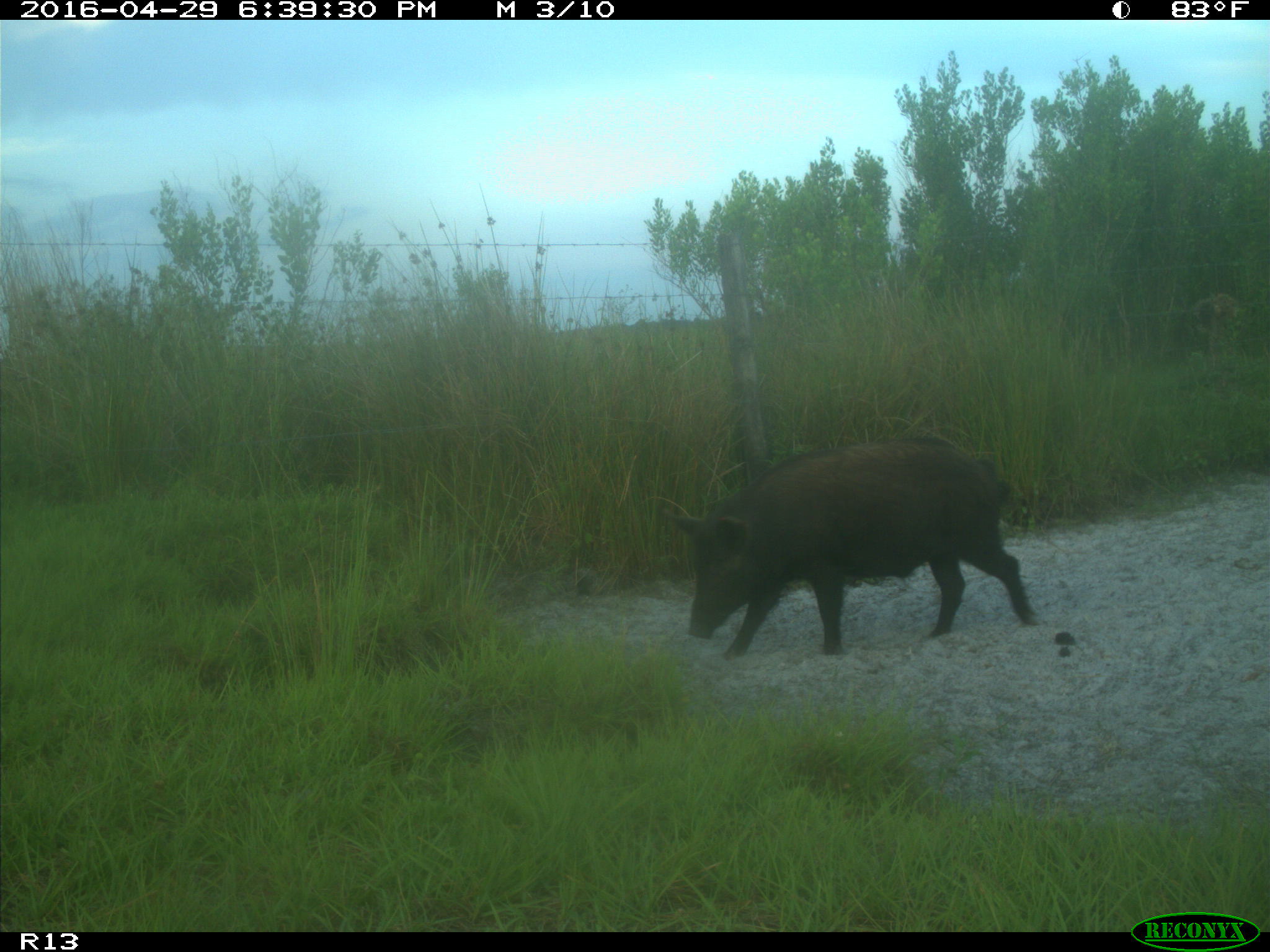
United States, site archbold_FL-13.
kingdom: Animalia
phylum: Chordata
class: Mammalia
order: Artiodactyla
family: Suidae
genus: Sus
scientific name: Sus scrofa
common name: wild boar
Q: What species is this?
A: Sus scrofa (wild boar).